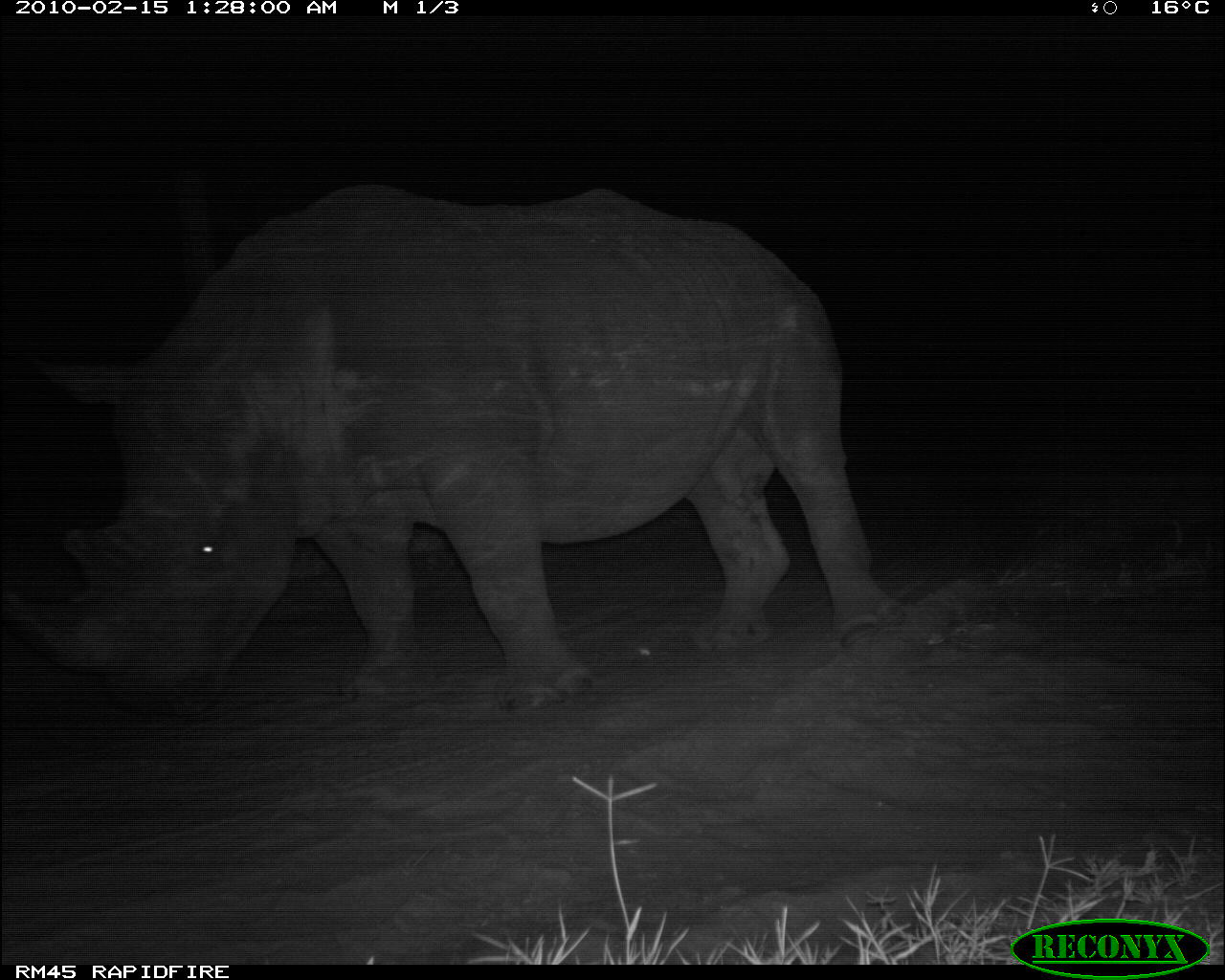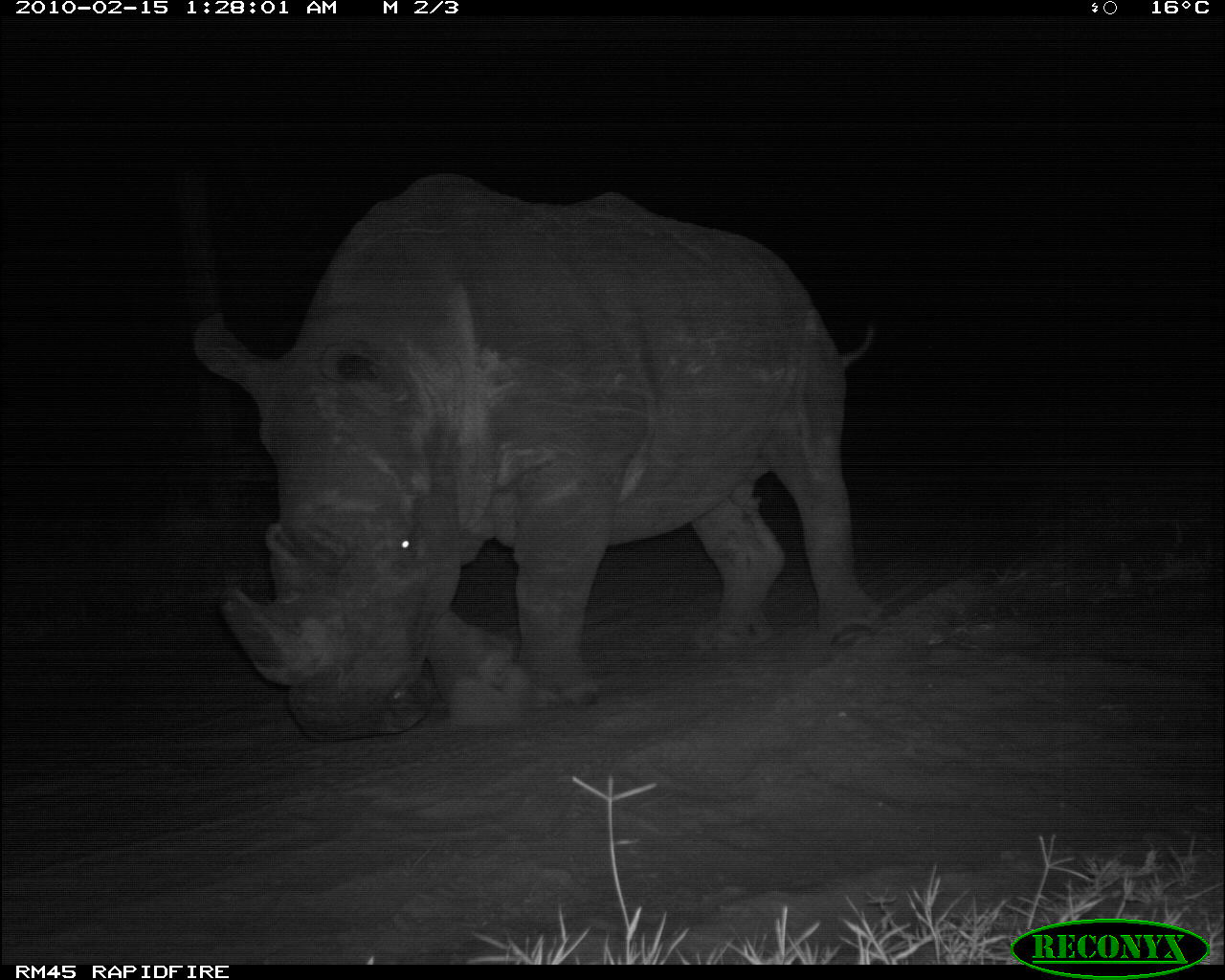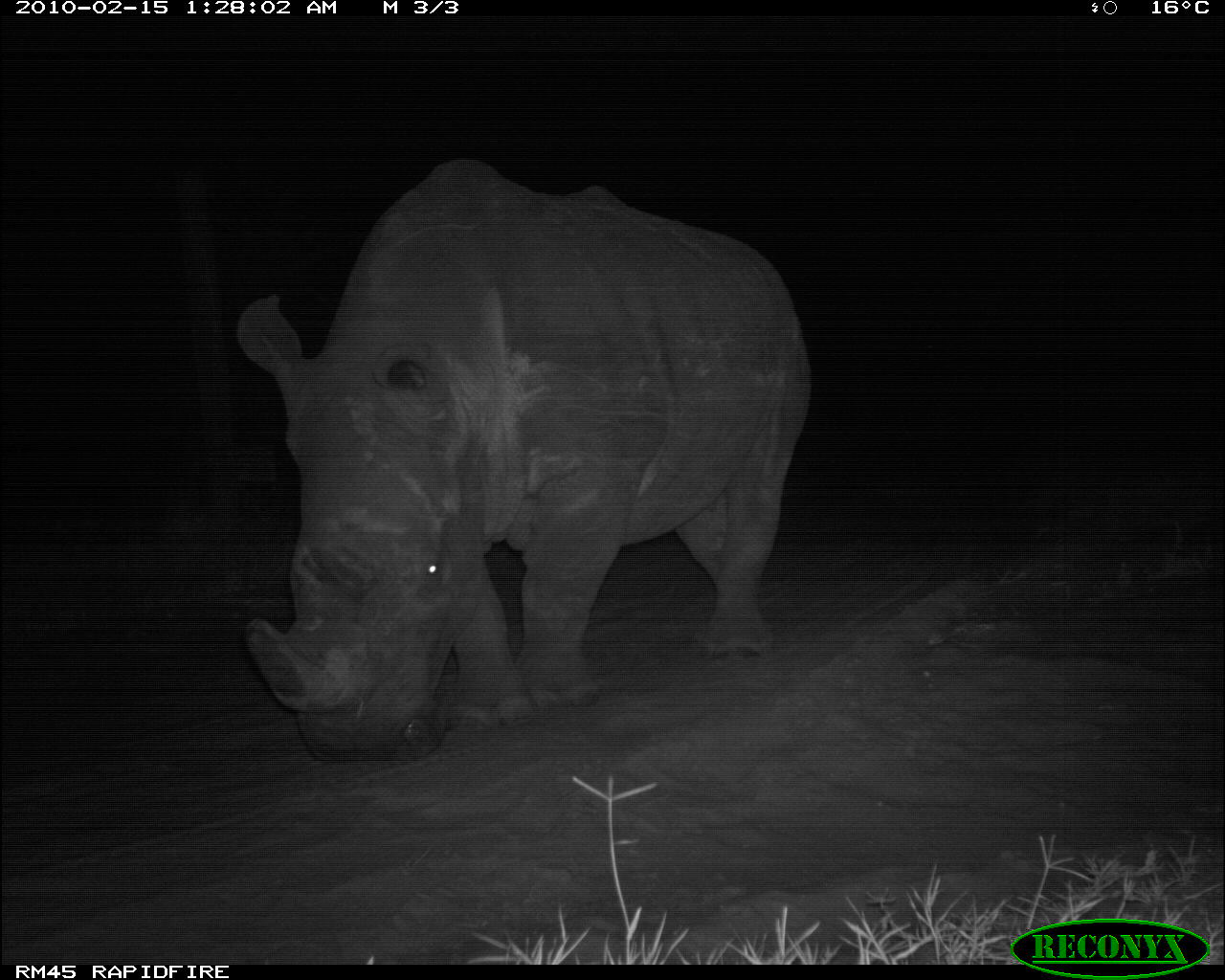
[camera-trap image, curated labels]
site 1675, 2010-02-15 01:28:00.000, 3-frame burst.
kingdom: Animalia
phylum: Chordata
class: Mammalia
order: Perissodactyla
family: Rhinocerotidae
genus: Diceros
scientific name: Diceros bicornis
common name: black rhinoceros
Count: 1.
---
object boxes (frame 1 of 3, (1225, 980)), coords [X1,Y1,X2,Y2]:
diceros bicornis: [3,181,907,726]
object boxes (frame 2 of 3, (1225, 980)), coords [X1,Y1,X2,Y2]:
diceros bicornis: [190,169,886,744]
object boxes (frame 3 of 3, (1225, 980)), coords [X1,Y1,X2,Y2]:
diceros bicornis: [233,157,813,763]